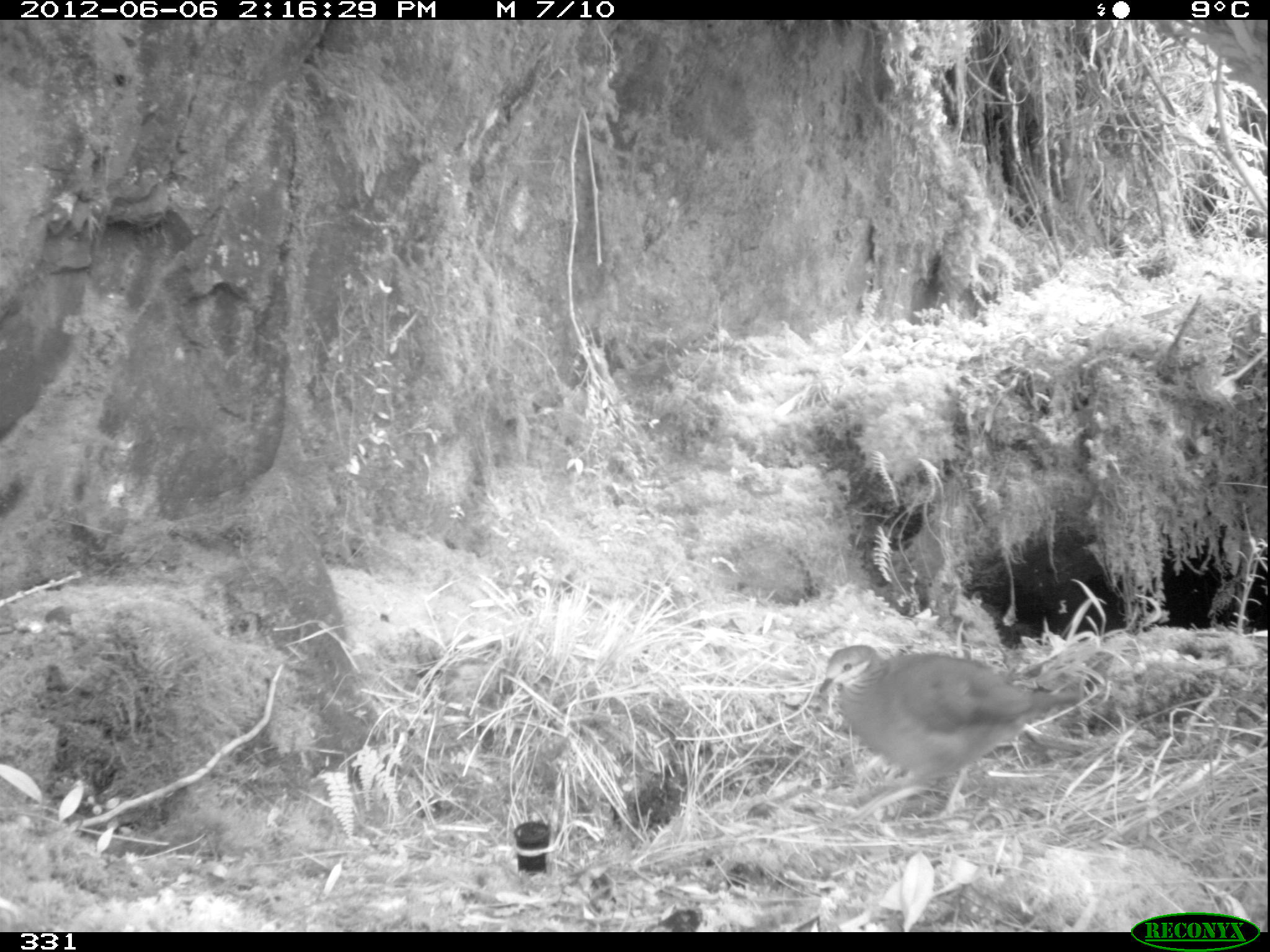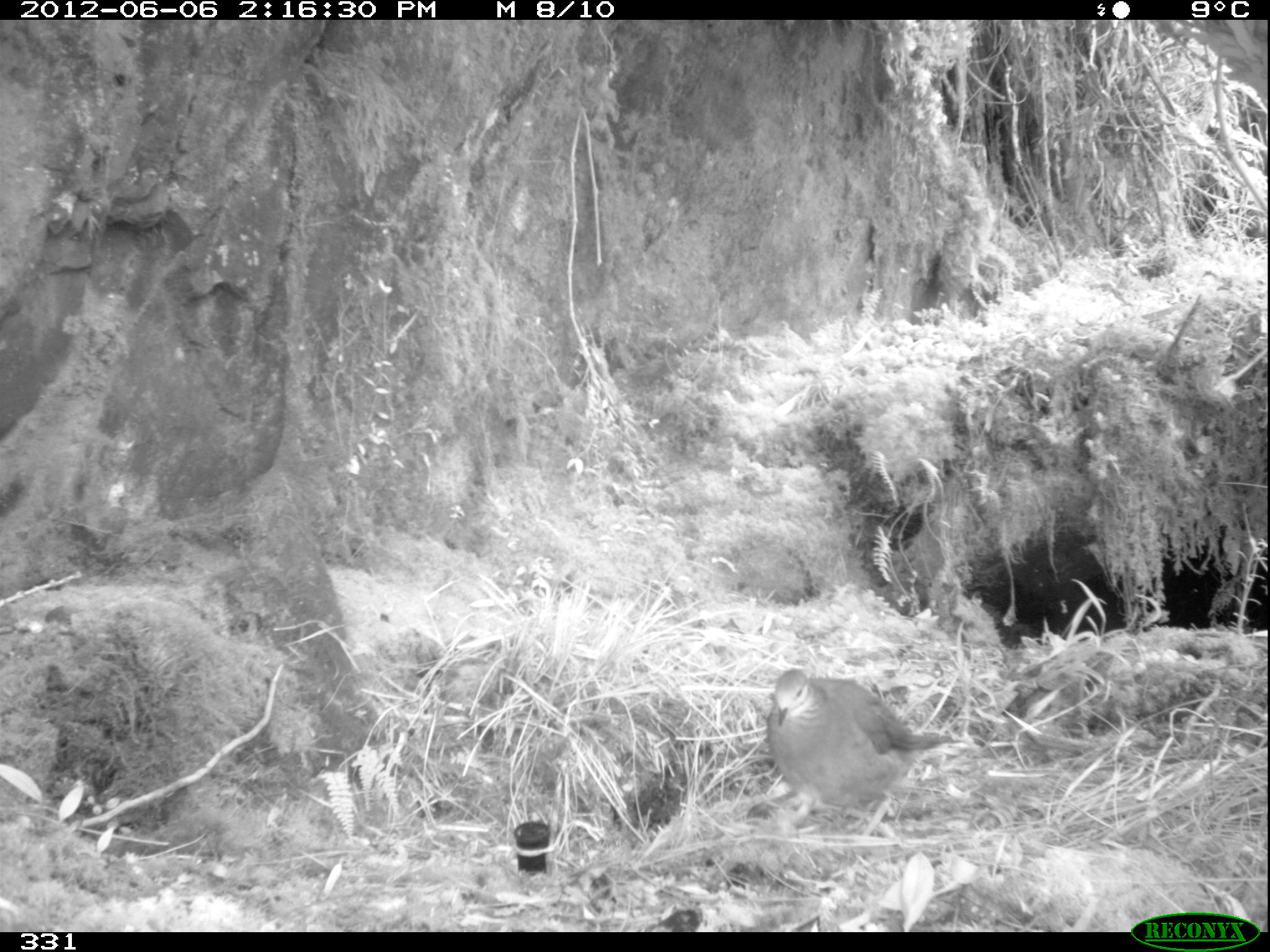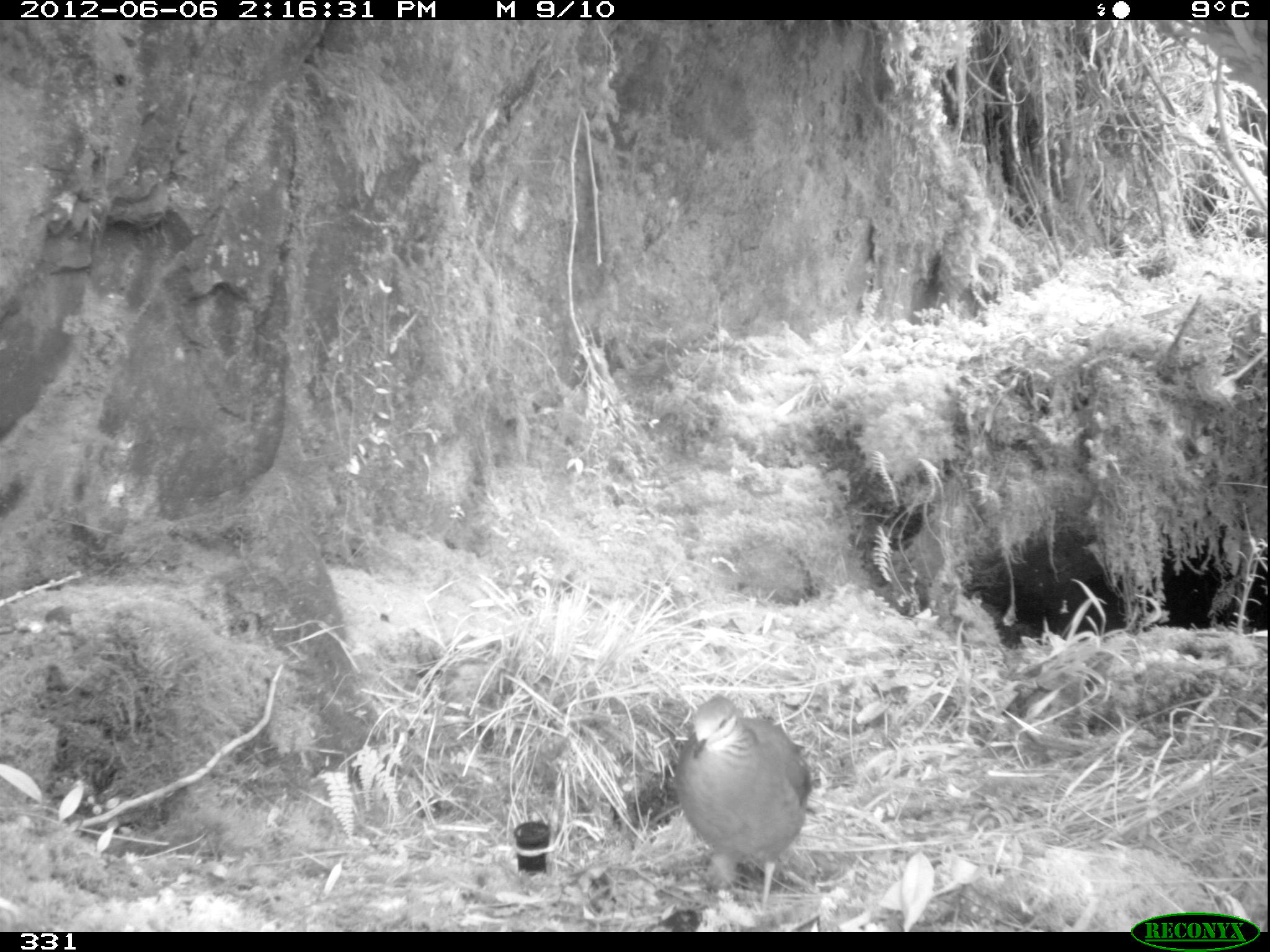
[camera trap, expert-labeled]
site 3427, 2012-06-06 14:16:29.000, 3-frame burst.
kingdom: Animalia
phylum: Chordata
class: Aves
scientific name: Aves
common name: bird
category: unknown bird